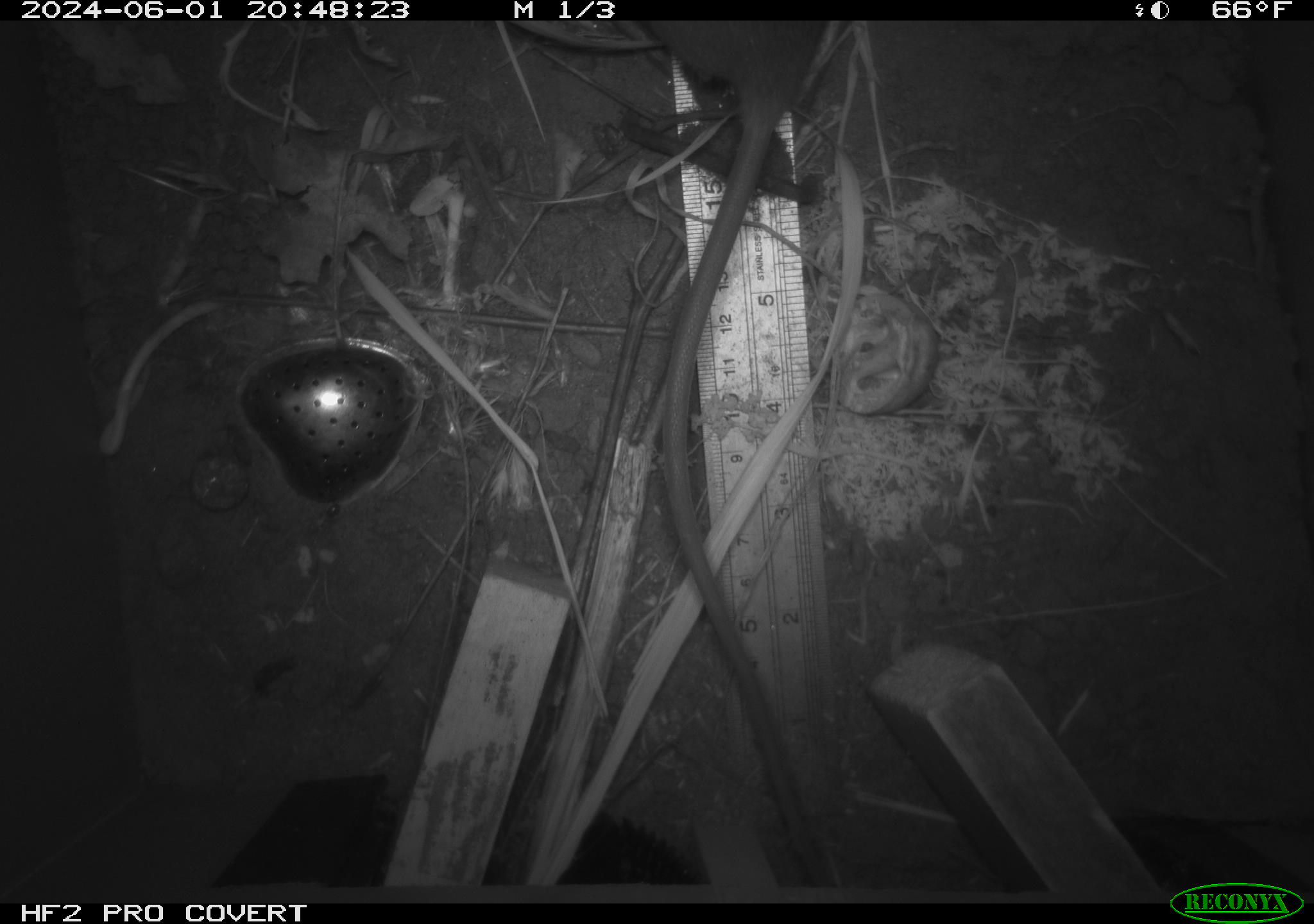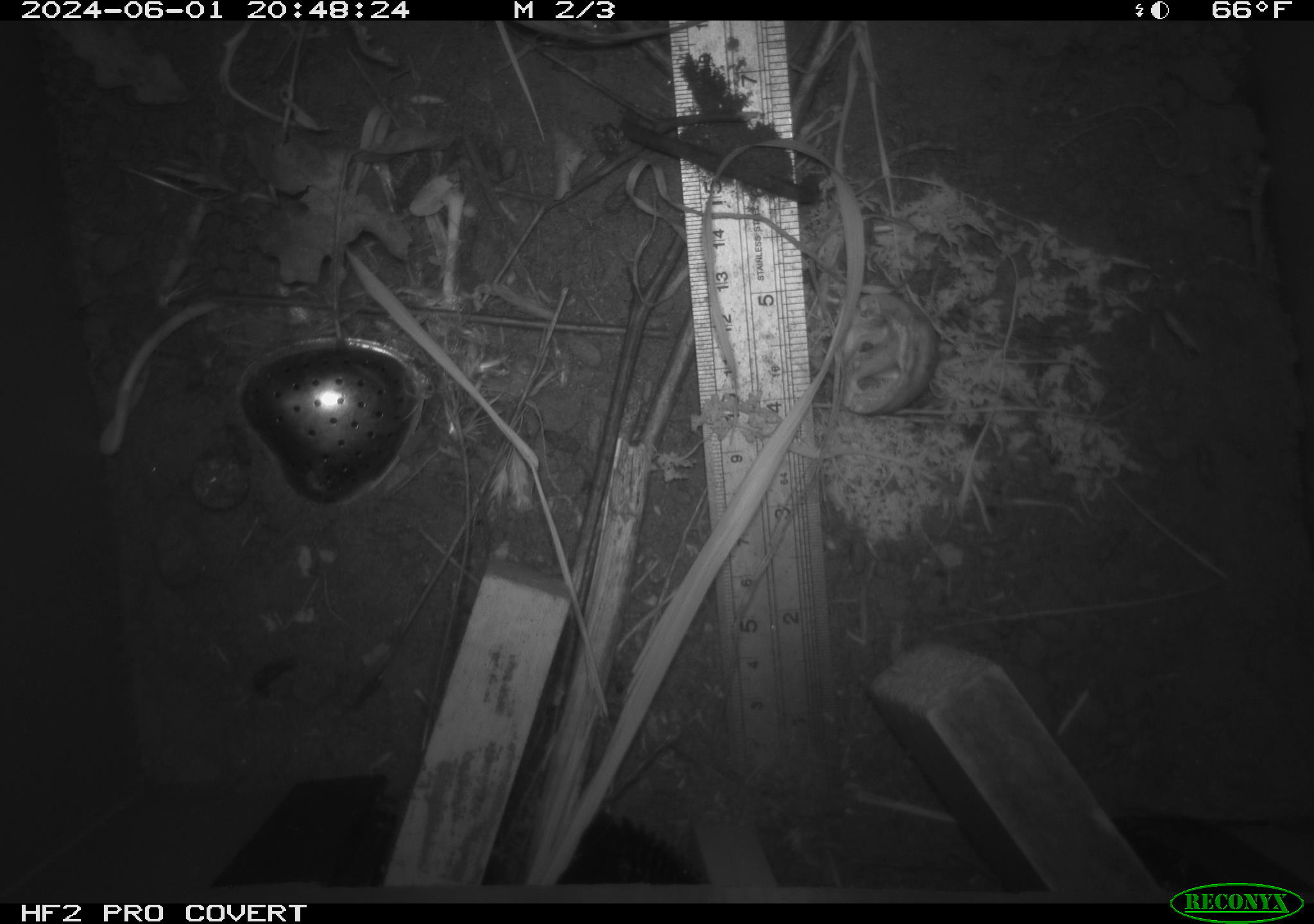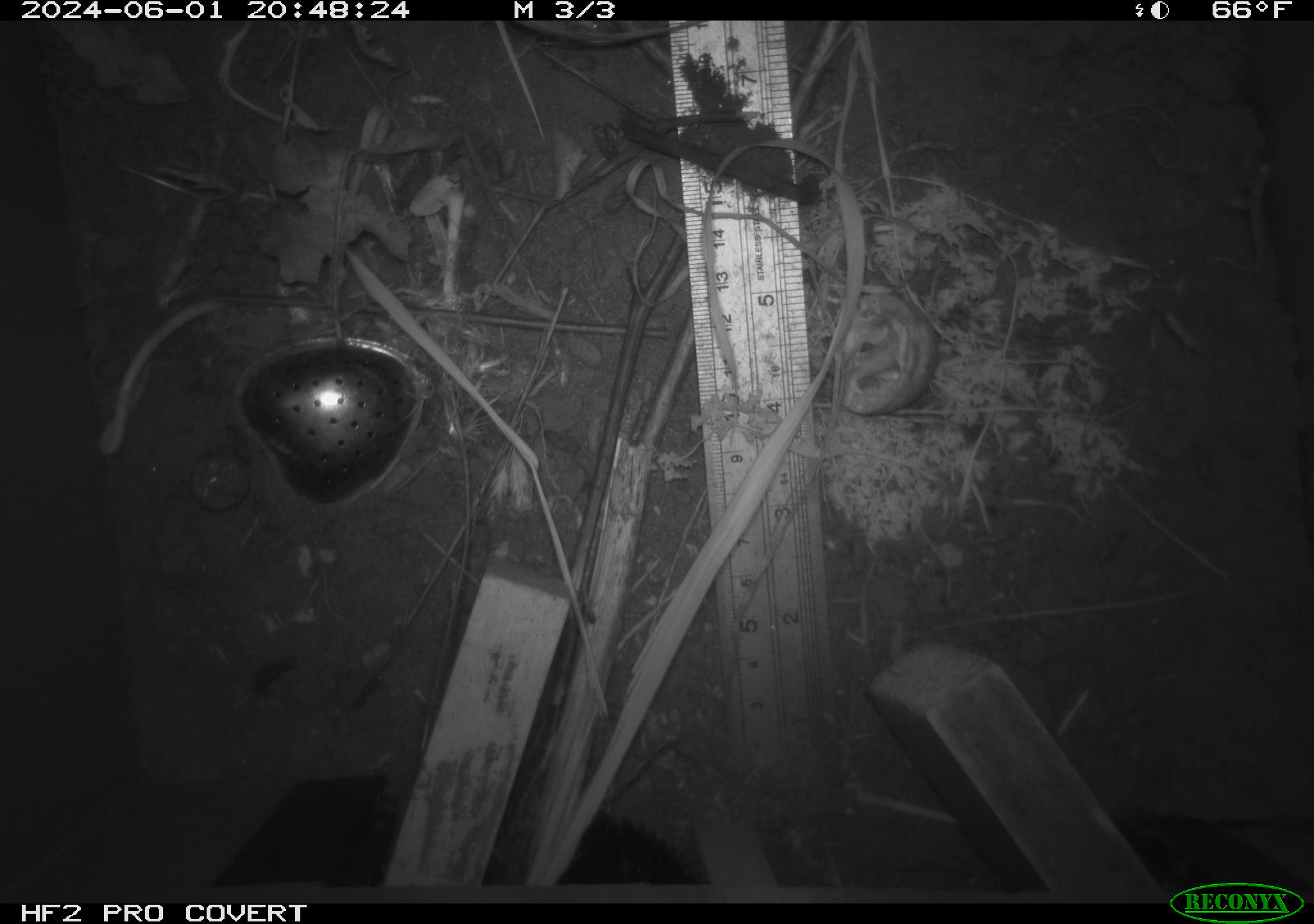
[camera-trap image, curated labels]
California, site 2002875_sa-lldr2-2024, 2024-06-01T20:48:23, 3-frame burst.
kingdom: Animalia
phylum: Chordata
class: Mammalia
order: Rodentia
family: Muridae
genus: Rattus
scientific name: Rattus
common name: rat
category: rattus species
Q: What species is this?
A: Rattus species (rat) (Rattus).